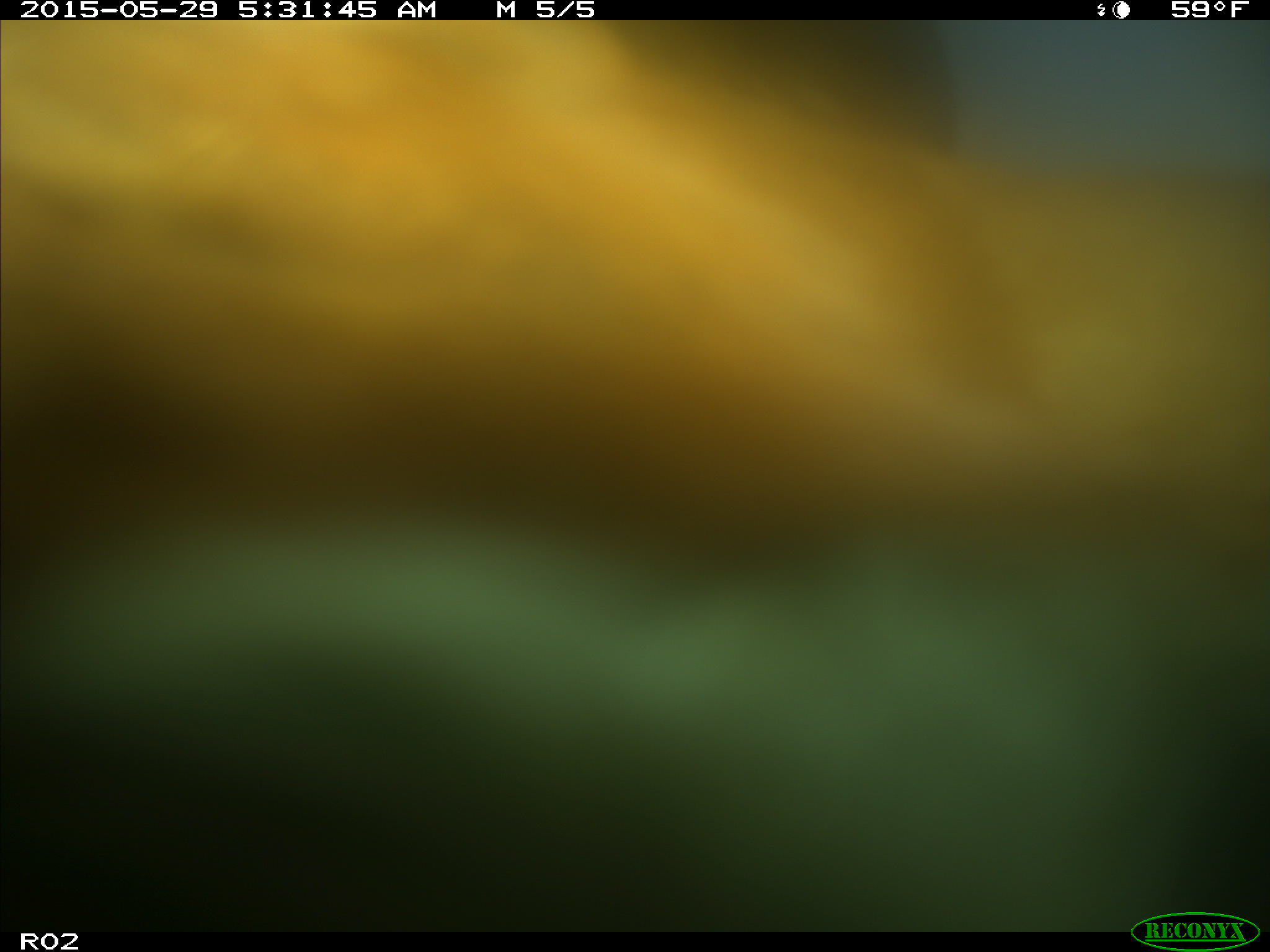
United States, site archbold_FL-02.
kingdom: Animalia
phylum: Chordata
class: Mammalia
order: Artiodactyla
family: Bovidae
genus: Bos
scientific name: Bos taurus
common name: domestic cow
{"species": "Bos taurus (domestic cow)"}